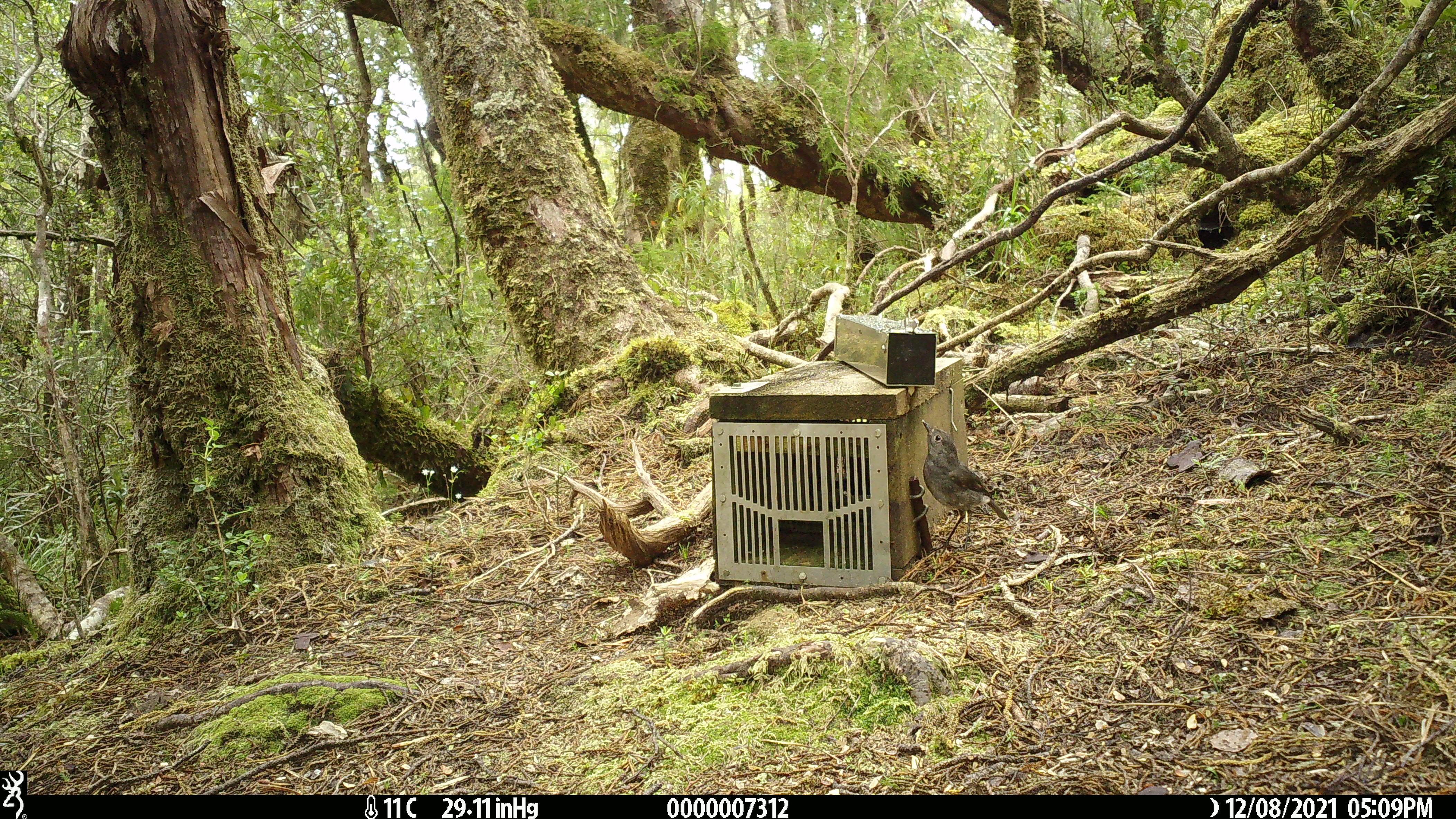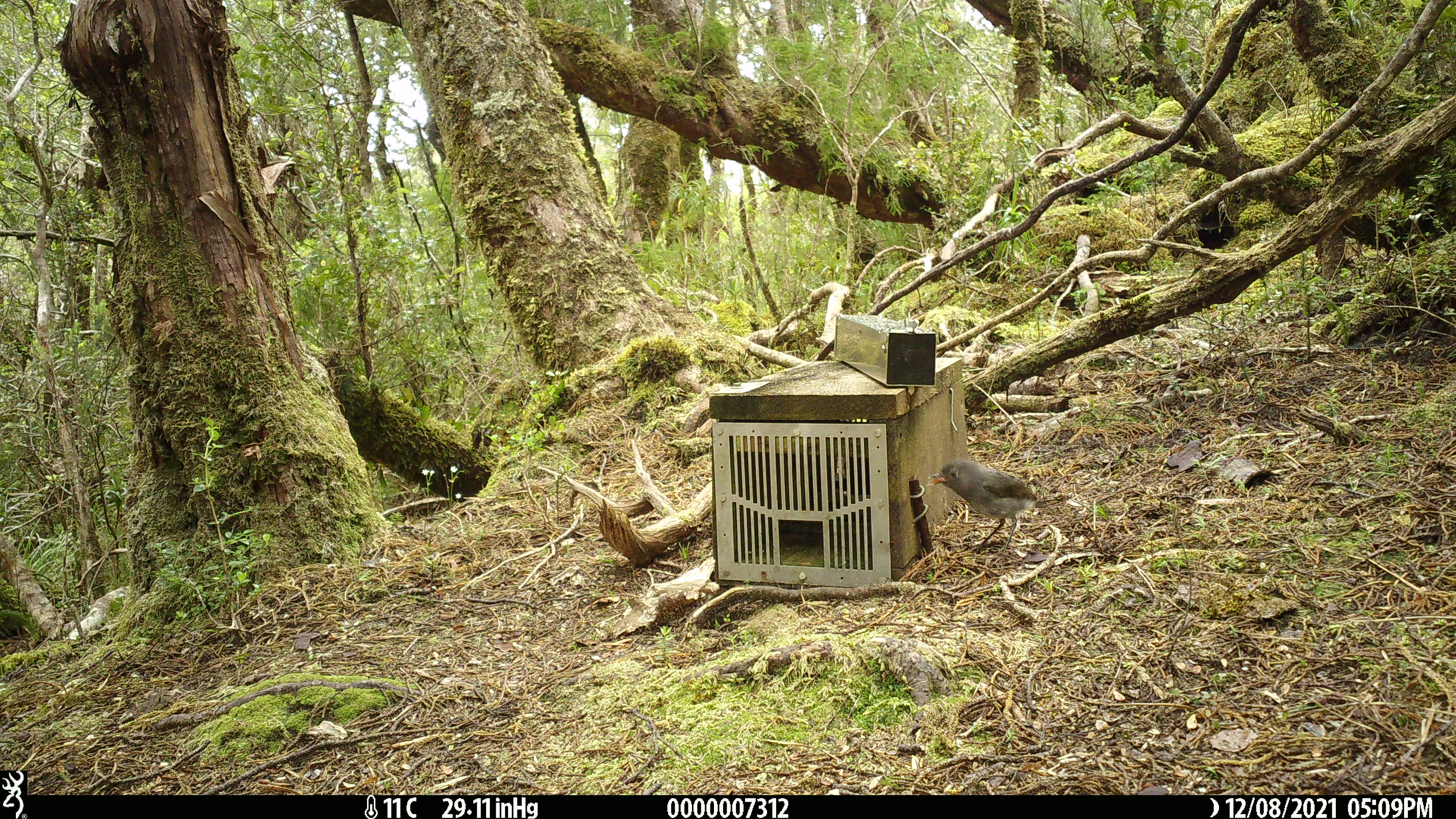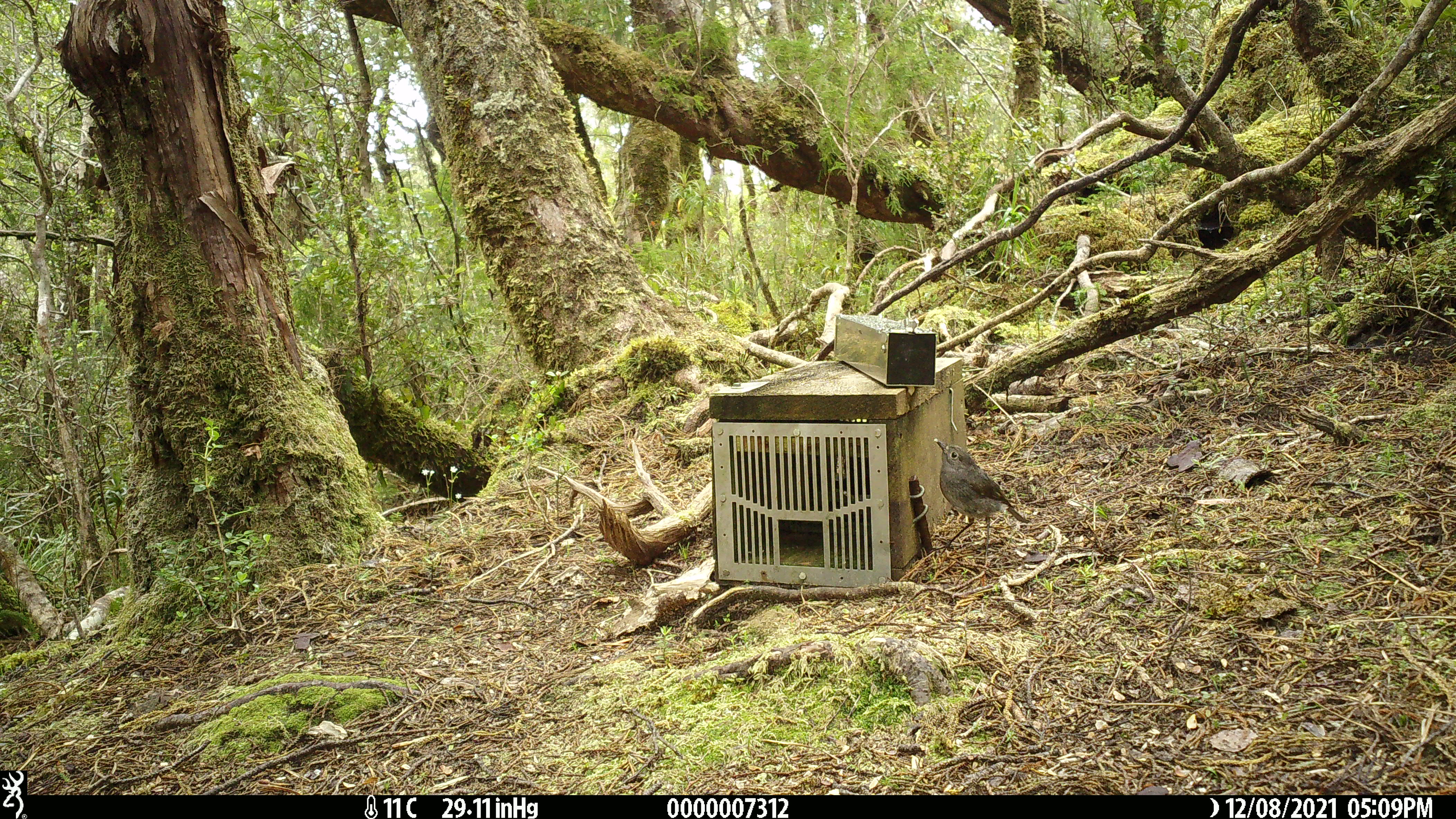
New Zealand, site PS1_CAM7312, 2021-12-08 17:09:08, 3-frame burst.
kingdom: Animalia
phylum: Chordata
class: Aves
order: Passeriformes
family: Petroicidae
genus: Petroica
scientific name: Petroica australis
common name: new zealand robin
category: robin